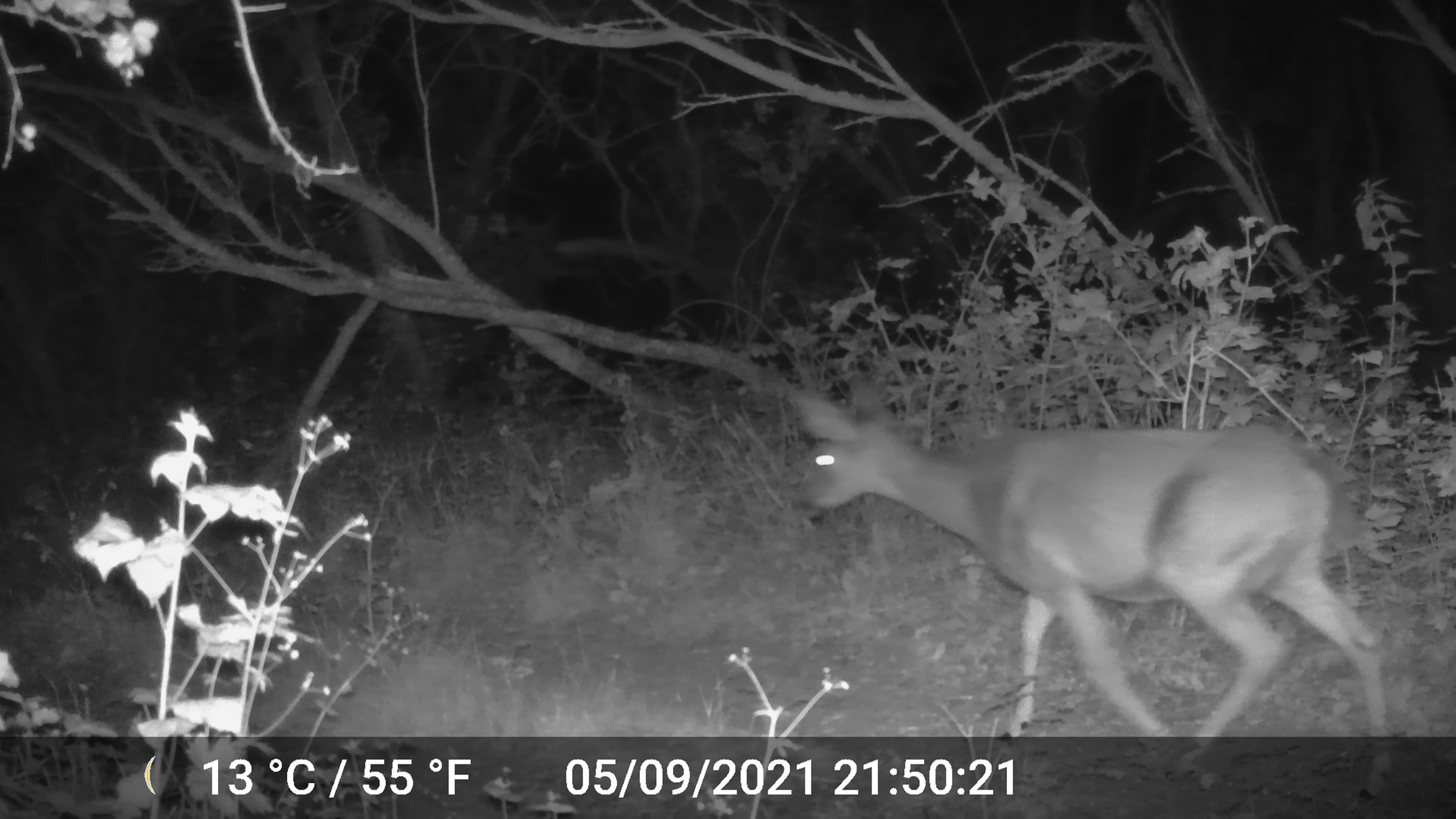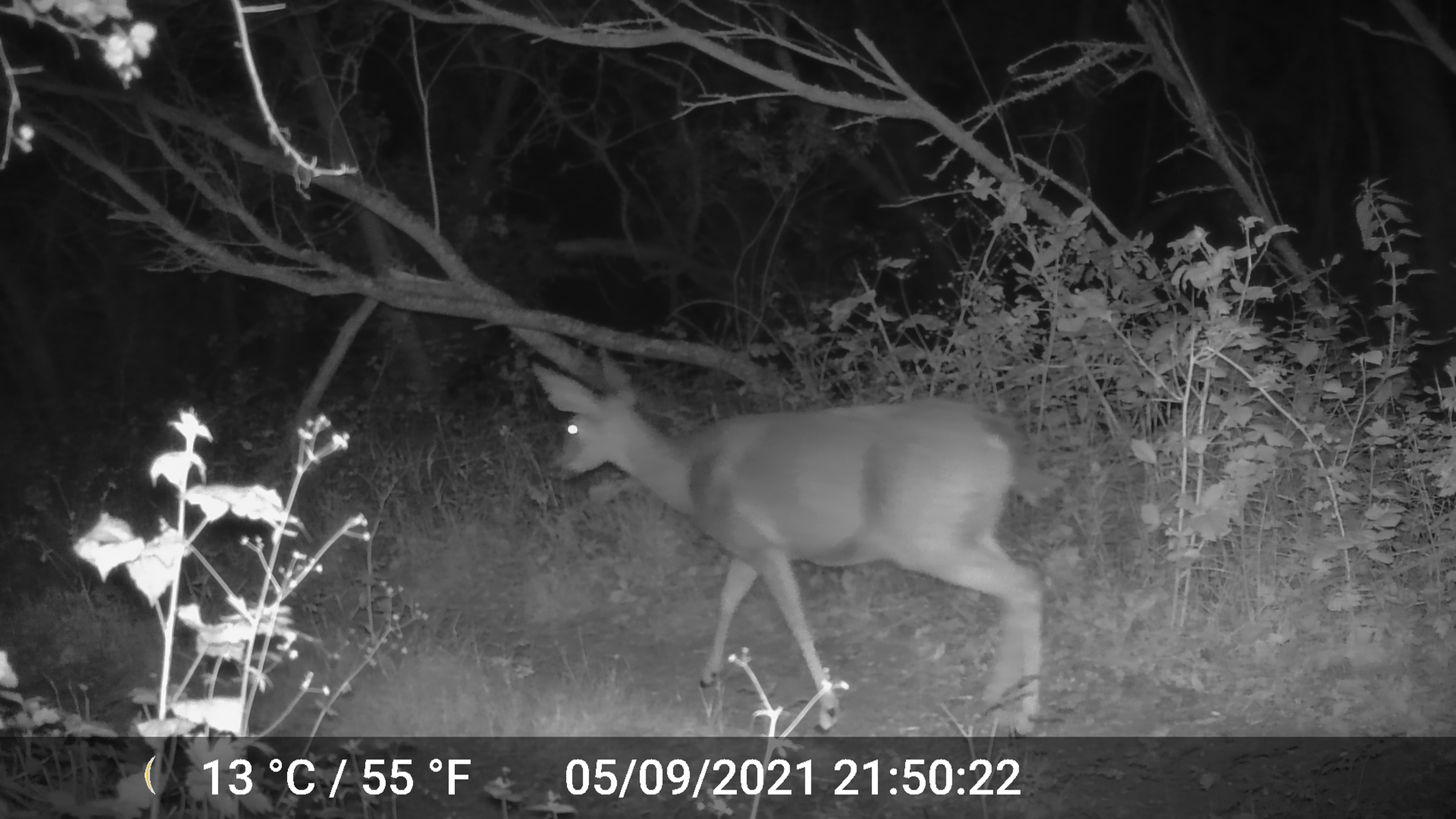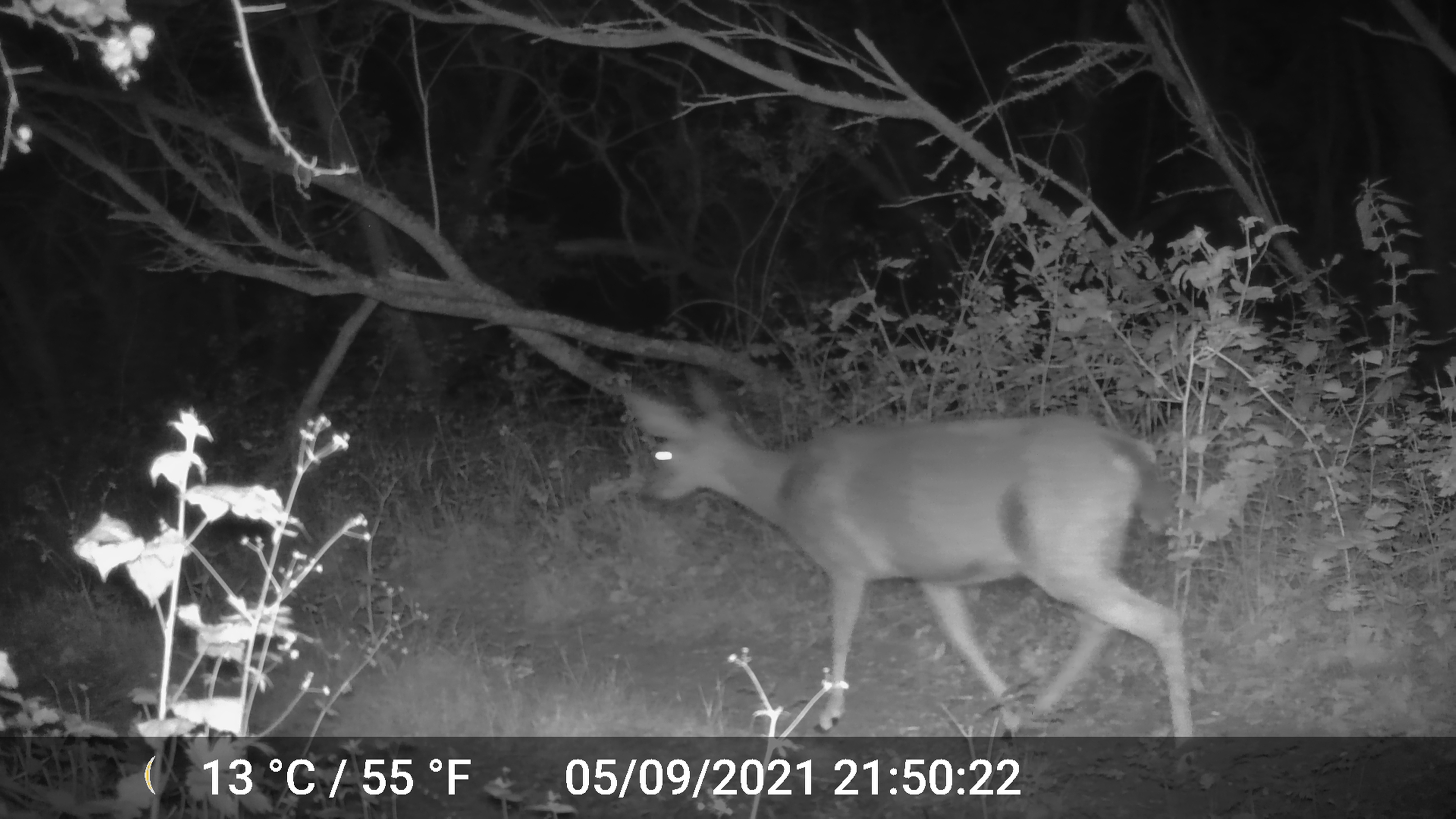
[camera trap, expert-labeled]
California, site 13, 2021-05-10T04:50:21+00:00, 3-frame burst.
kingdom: Animalia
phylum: Chordata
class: Mammalia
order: Artiodactyla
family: Cervidae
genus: Odocoileus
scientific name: Odocoileus hemionus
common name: mule deer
Mule deer (Odocoileus hemionus).